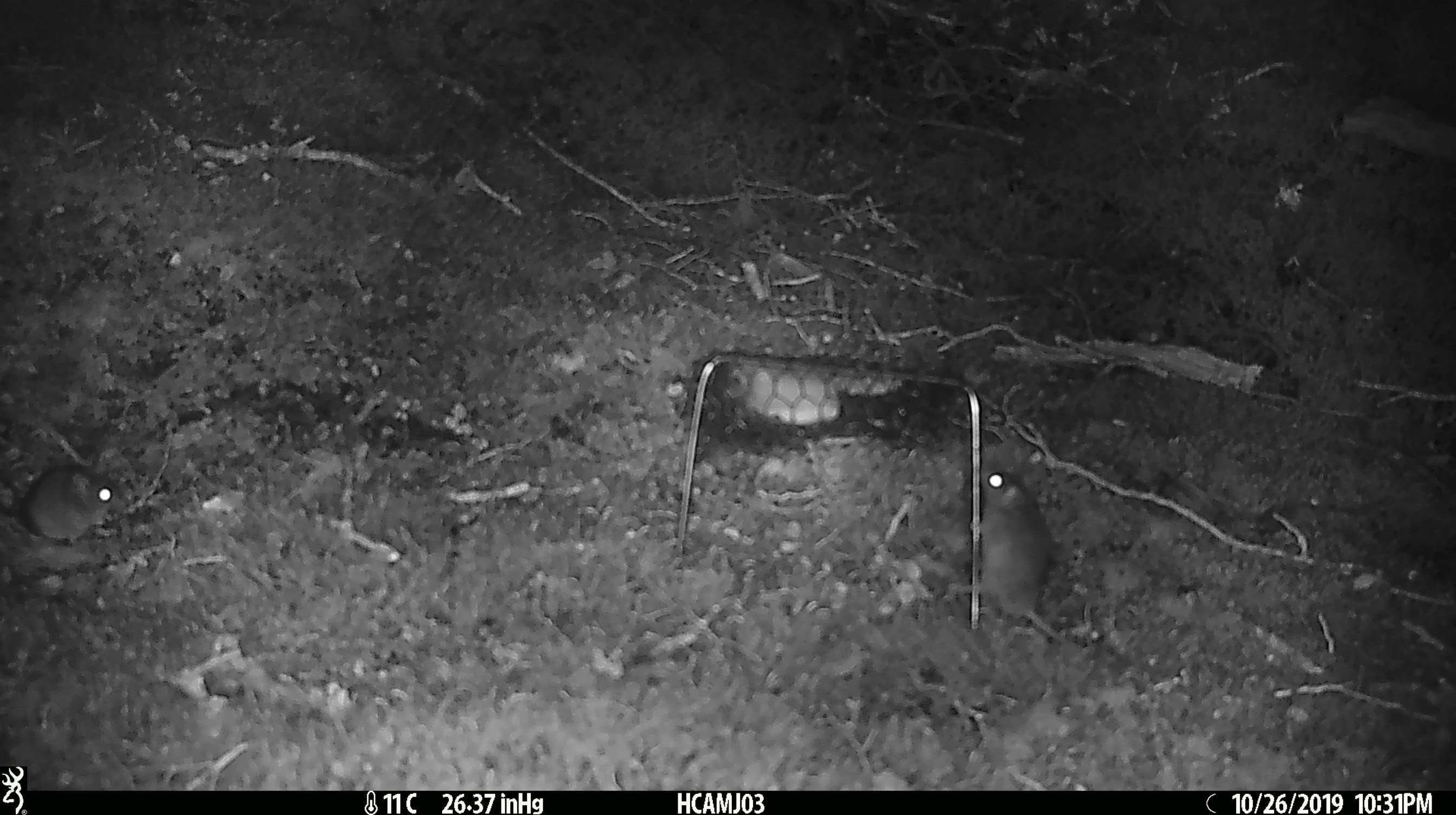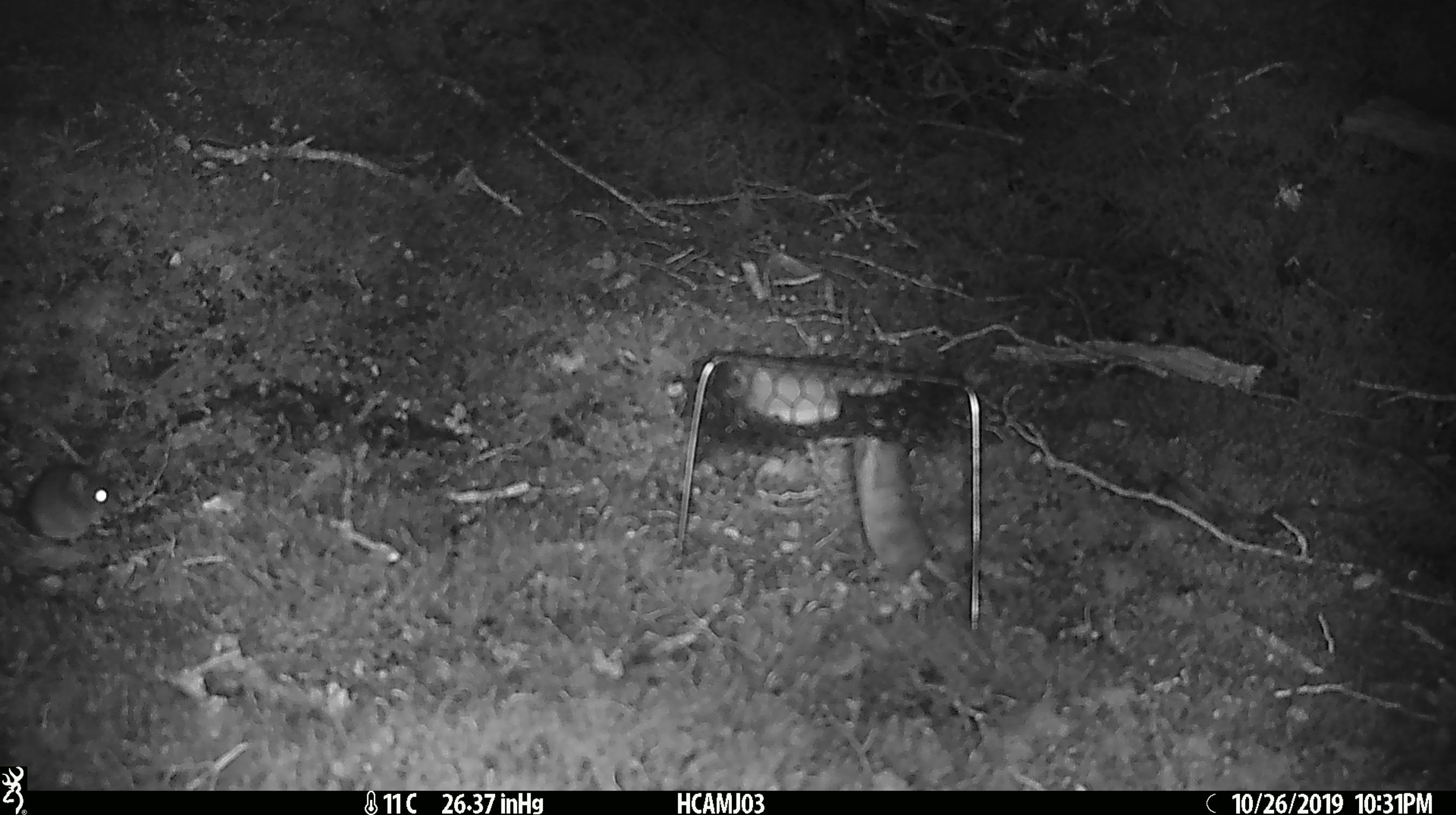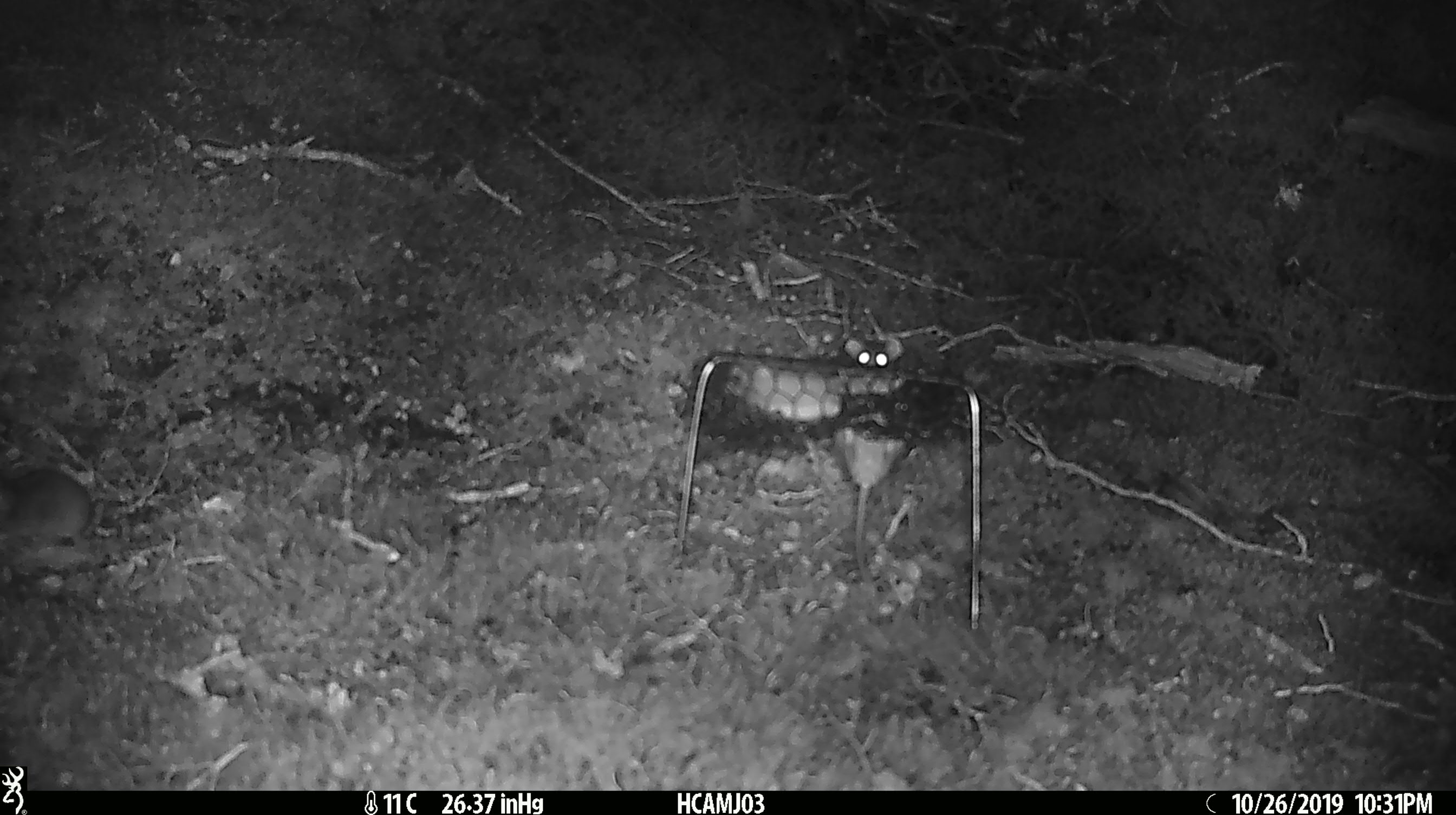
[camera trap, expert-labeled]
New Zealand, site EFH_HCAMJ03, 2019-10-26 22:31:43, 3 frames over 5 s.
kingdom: Animalia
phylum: Chordata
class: Mammalia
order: Rodentia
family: Muridae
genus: Mus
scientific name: Mus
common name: mouse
Mouse (Mus).